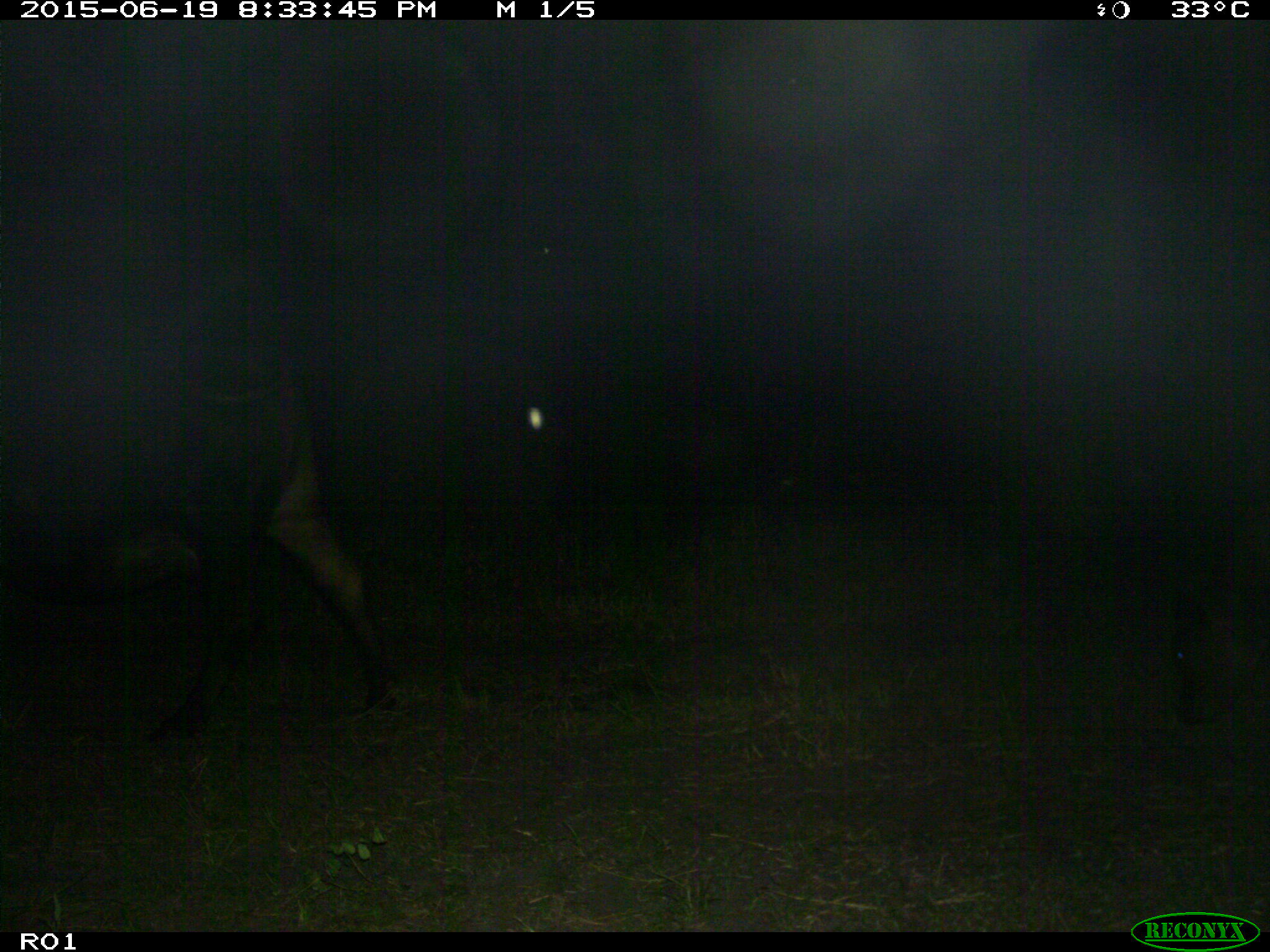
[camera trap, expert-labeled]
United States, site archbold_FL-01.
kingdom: Animalia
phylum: Chordata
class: Mammalia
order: Artiodactyla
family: Bovidae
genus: Bos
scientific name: Bos taurus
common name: domestic cow